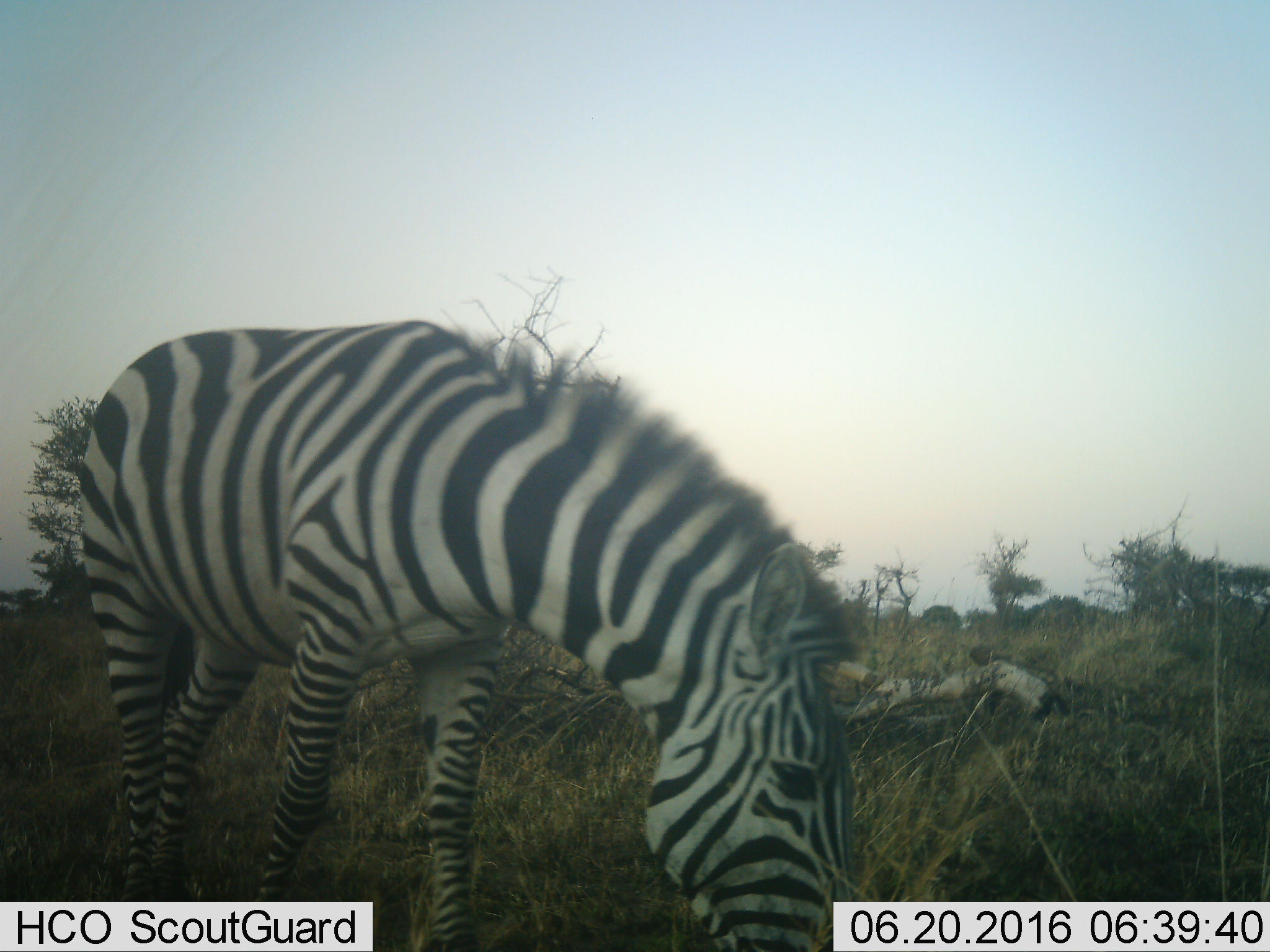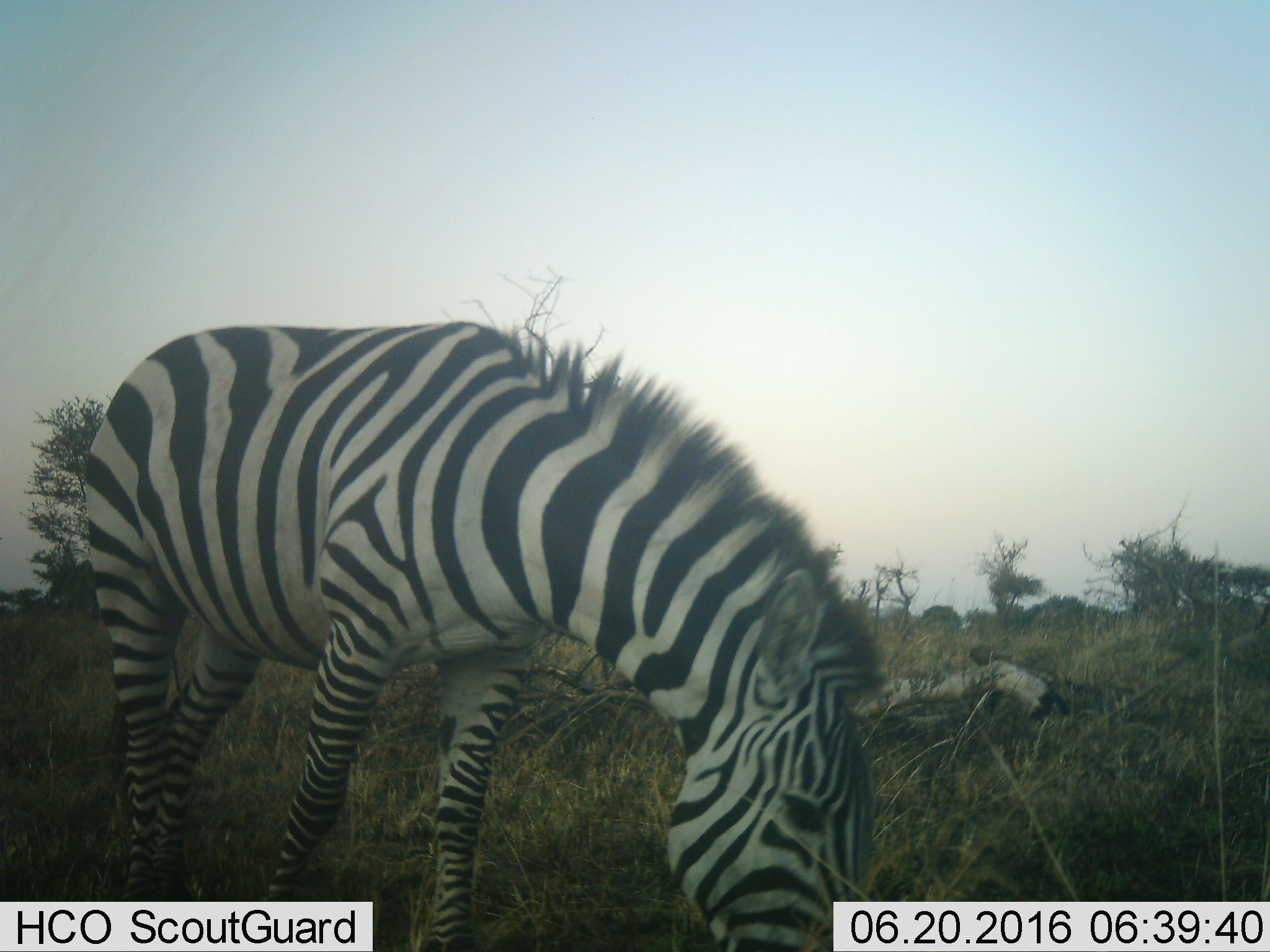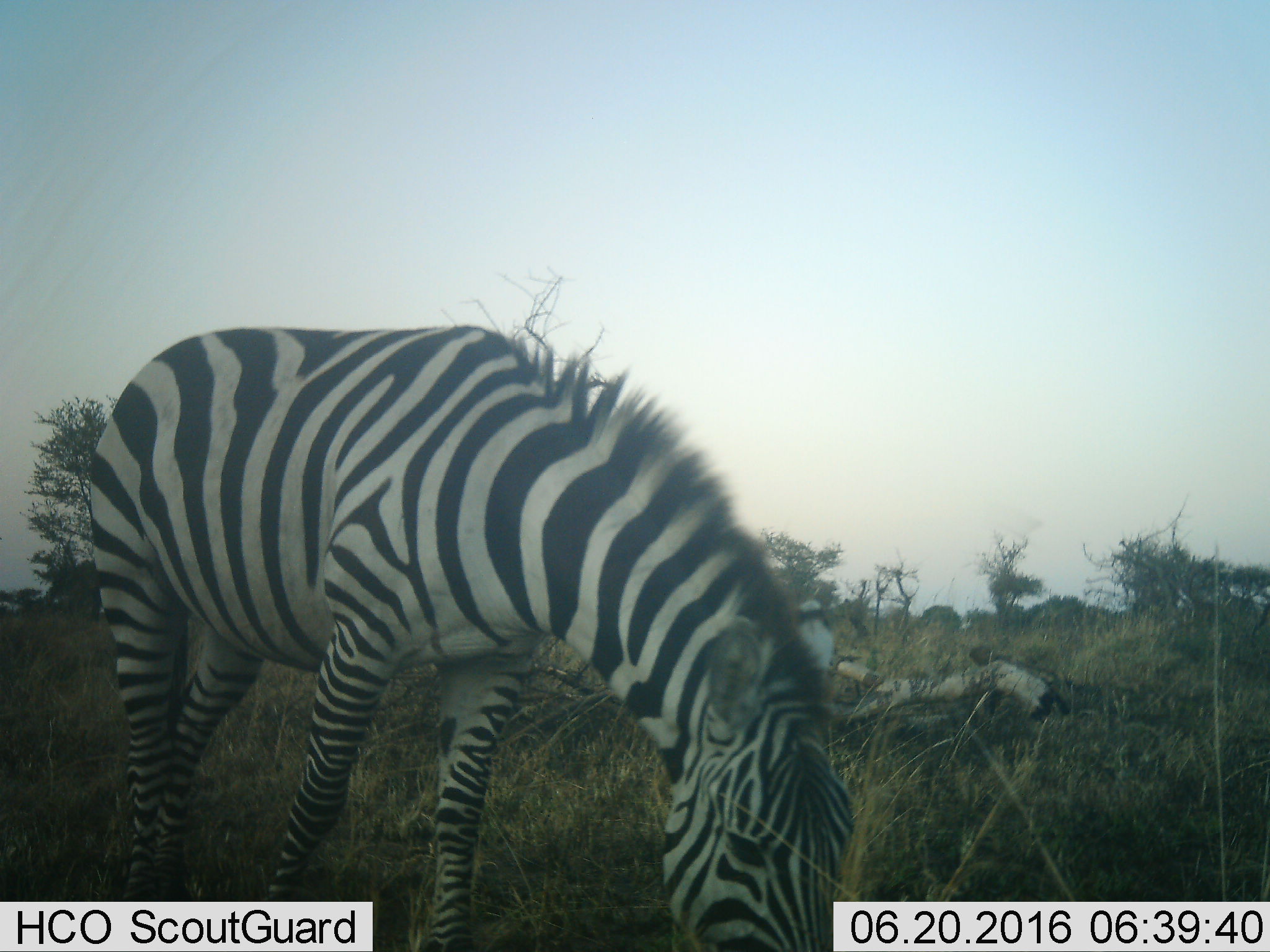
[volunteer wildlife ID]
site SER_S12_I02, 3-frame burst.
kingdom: Animalia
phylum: Chordata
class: Mammalia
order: Perissodactyla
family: Equidae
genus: Equus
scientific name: Equus quagga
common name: plains zebra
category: zebraplains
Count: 1.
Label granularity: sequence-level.